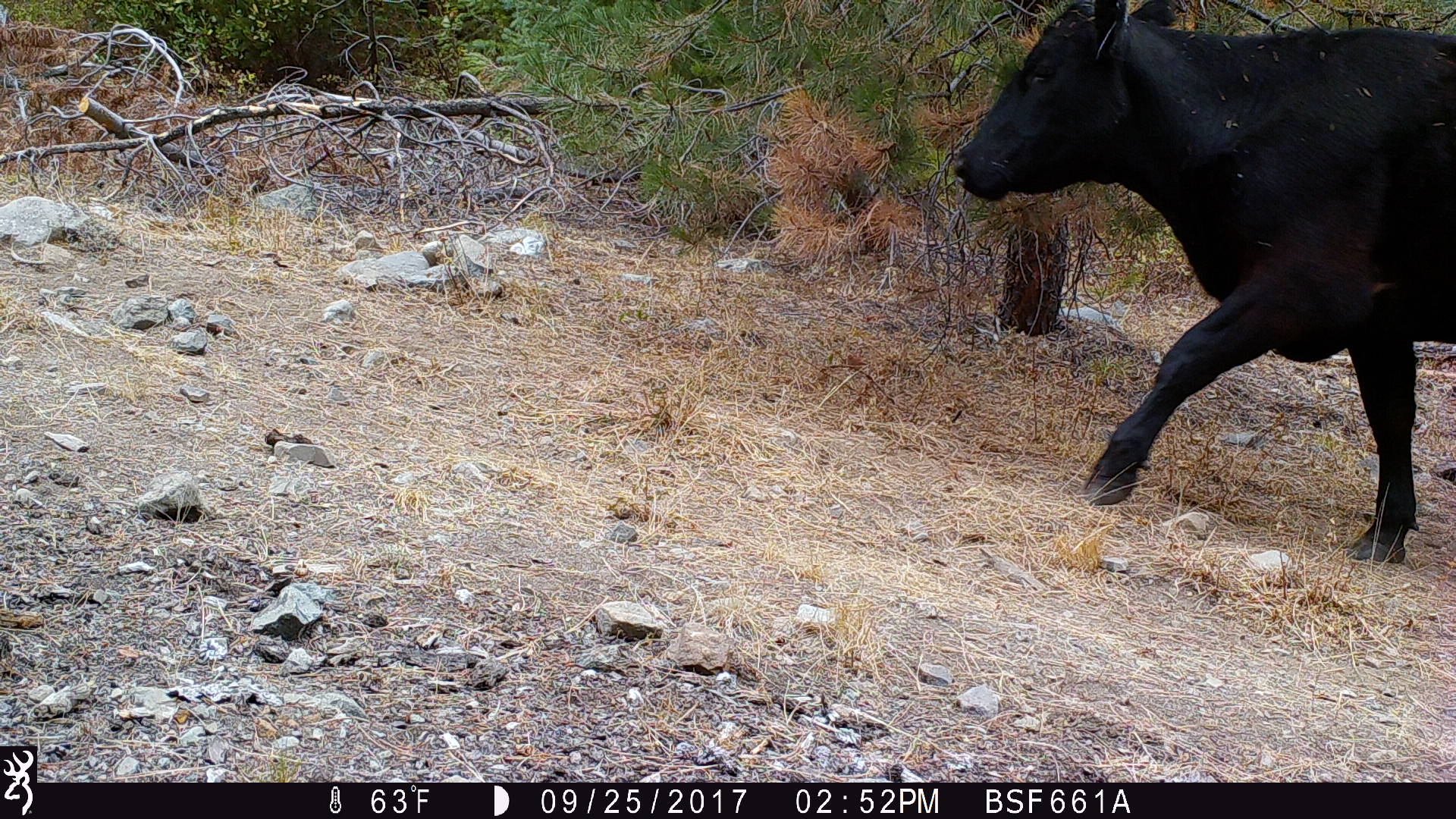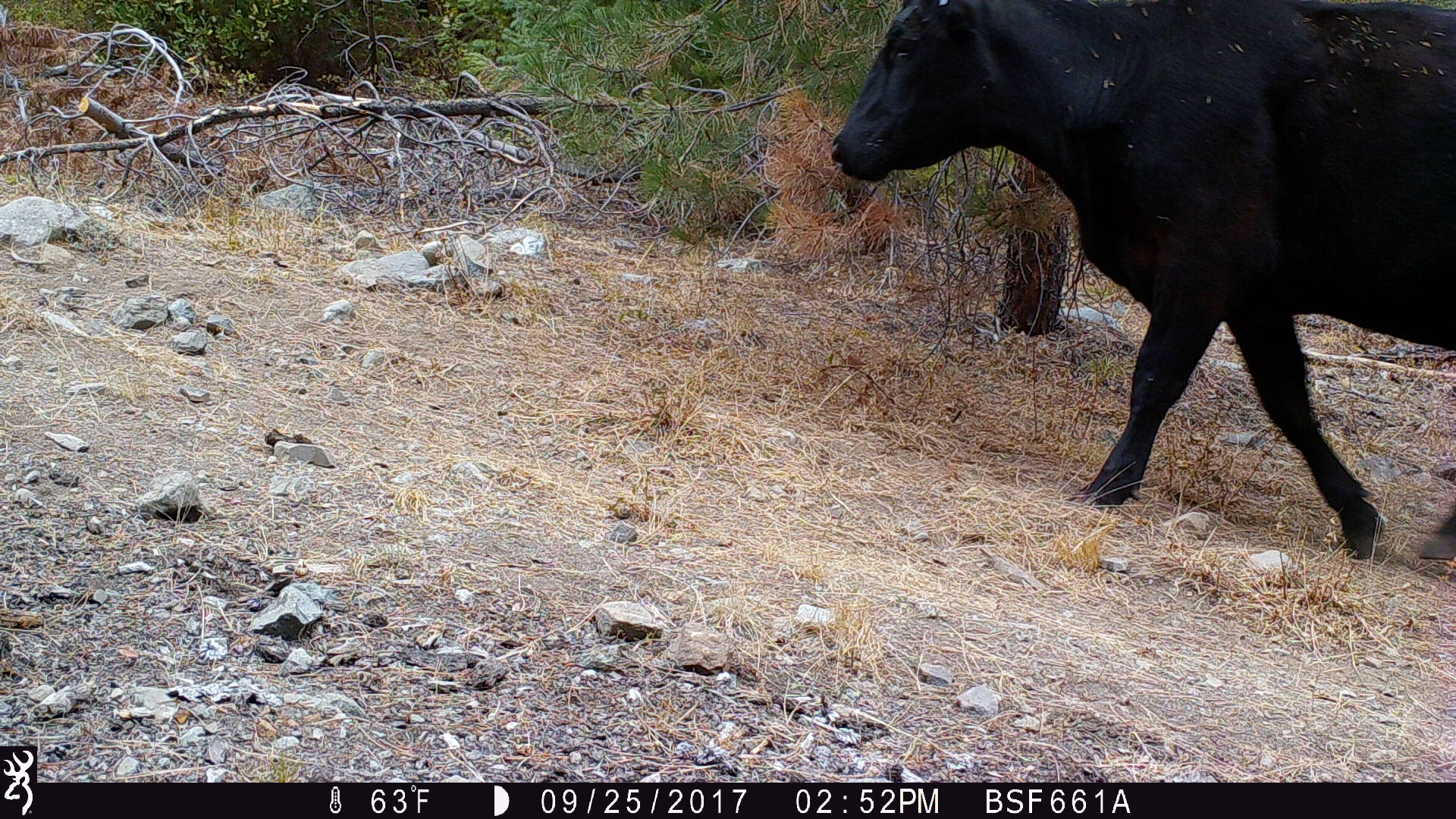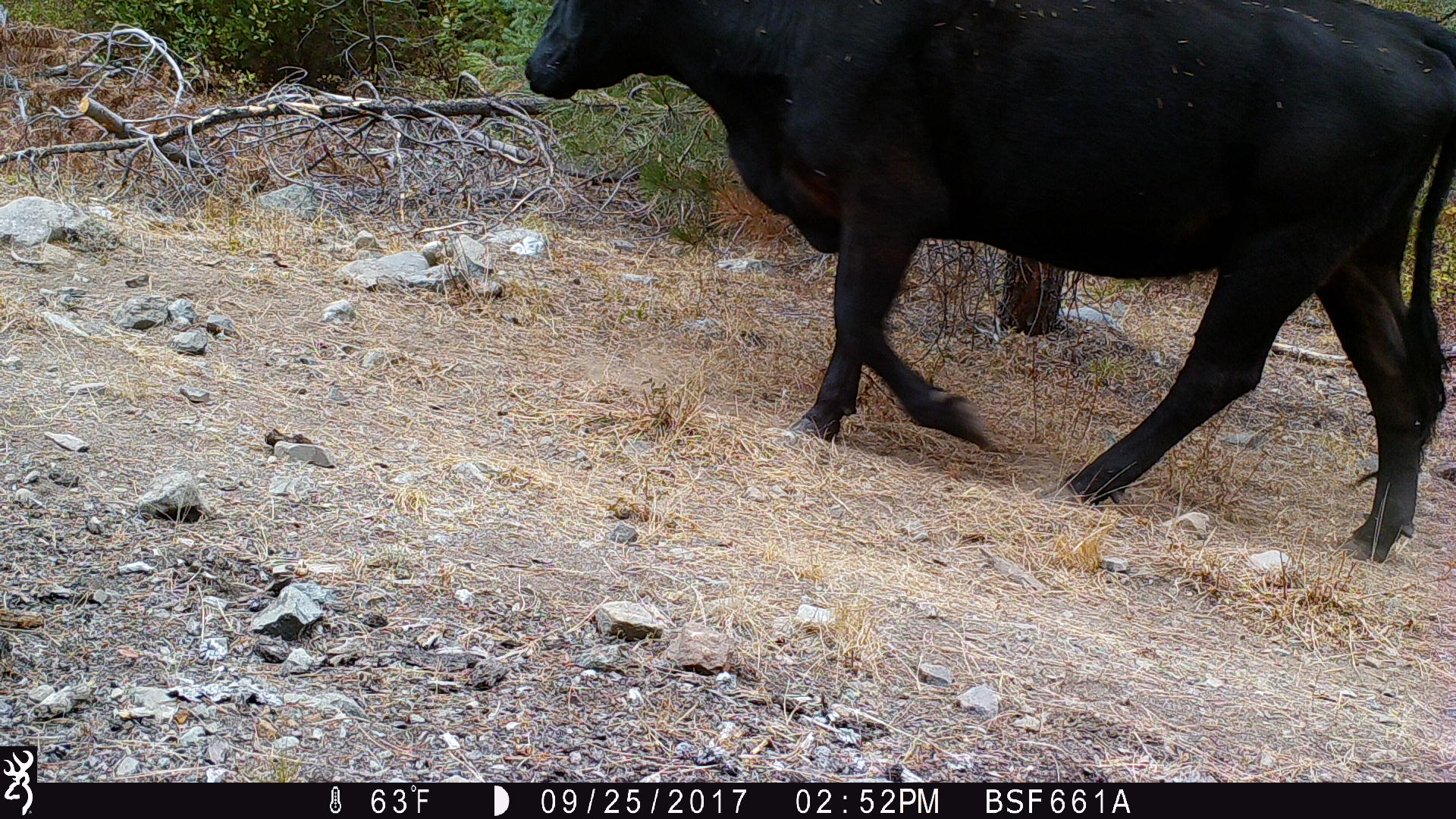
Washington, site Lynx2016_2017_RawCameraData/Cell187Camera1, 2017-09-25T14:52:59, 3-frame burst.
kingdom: Animalia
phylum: Chordata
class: Mammalia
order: Artiodactyla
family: Bovidae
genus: Bos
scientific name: Bos taurus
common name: domestic cattle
Domestic cattle (Bos taurus). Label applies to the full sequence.